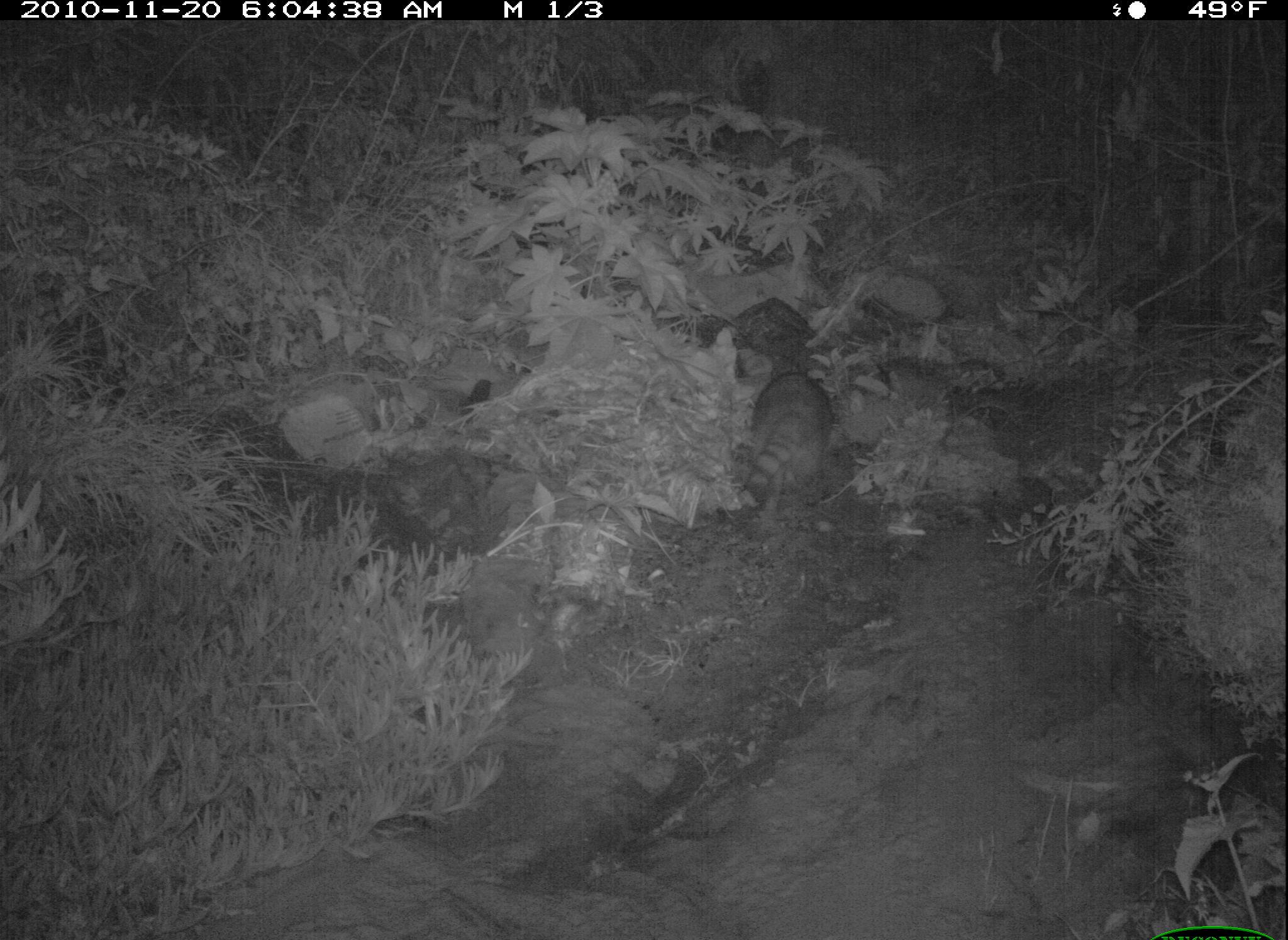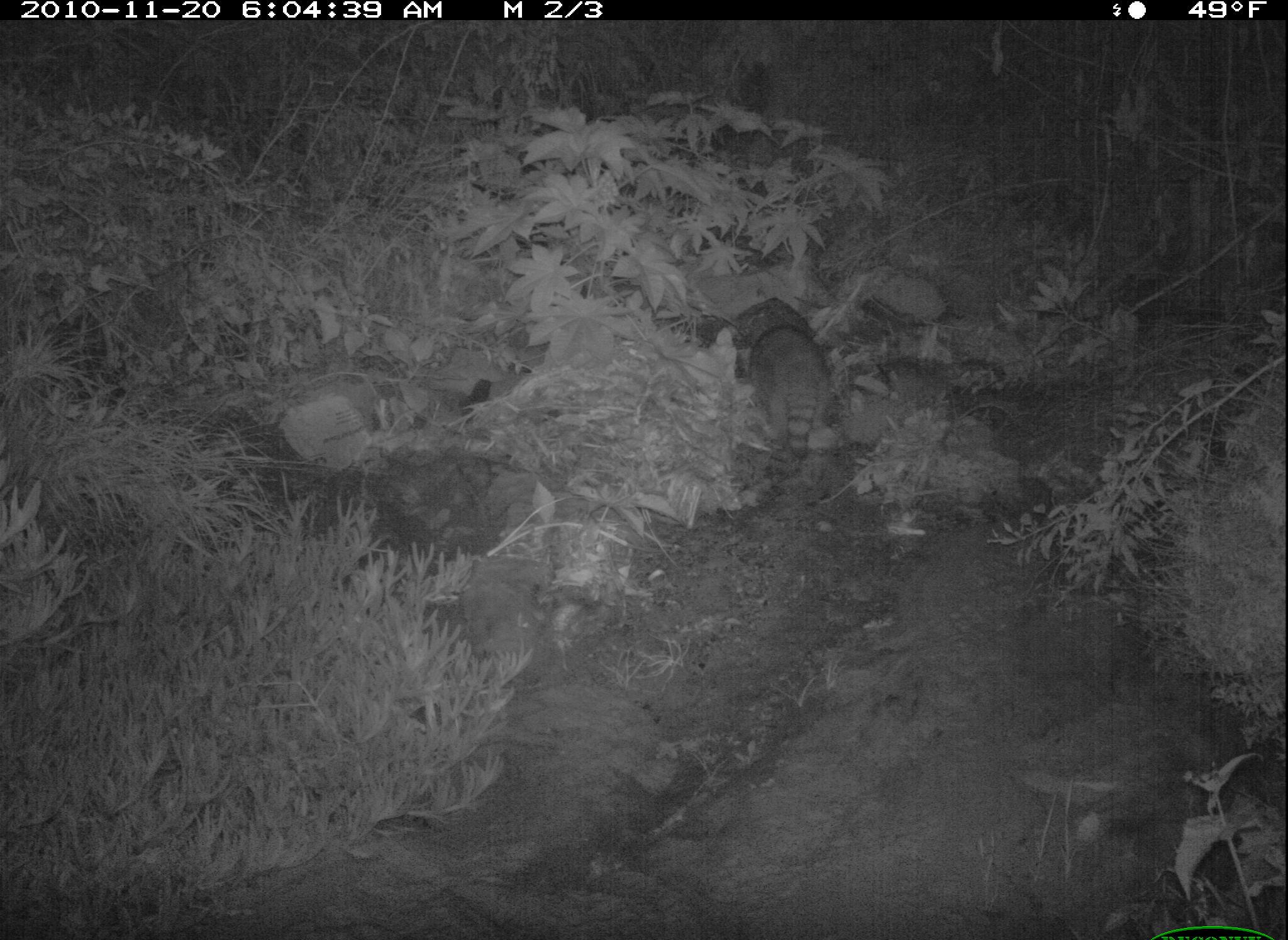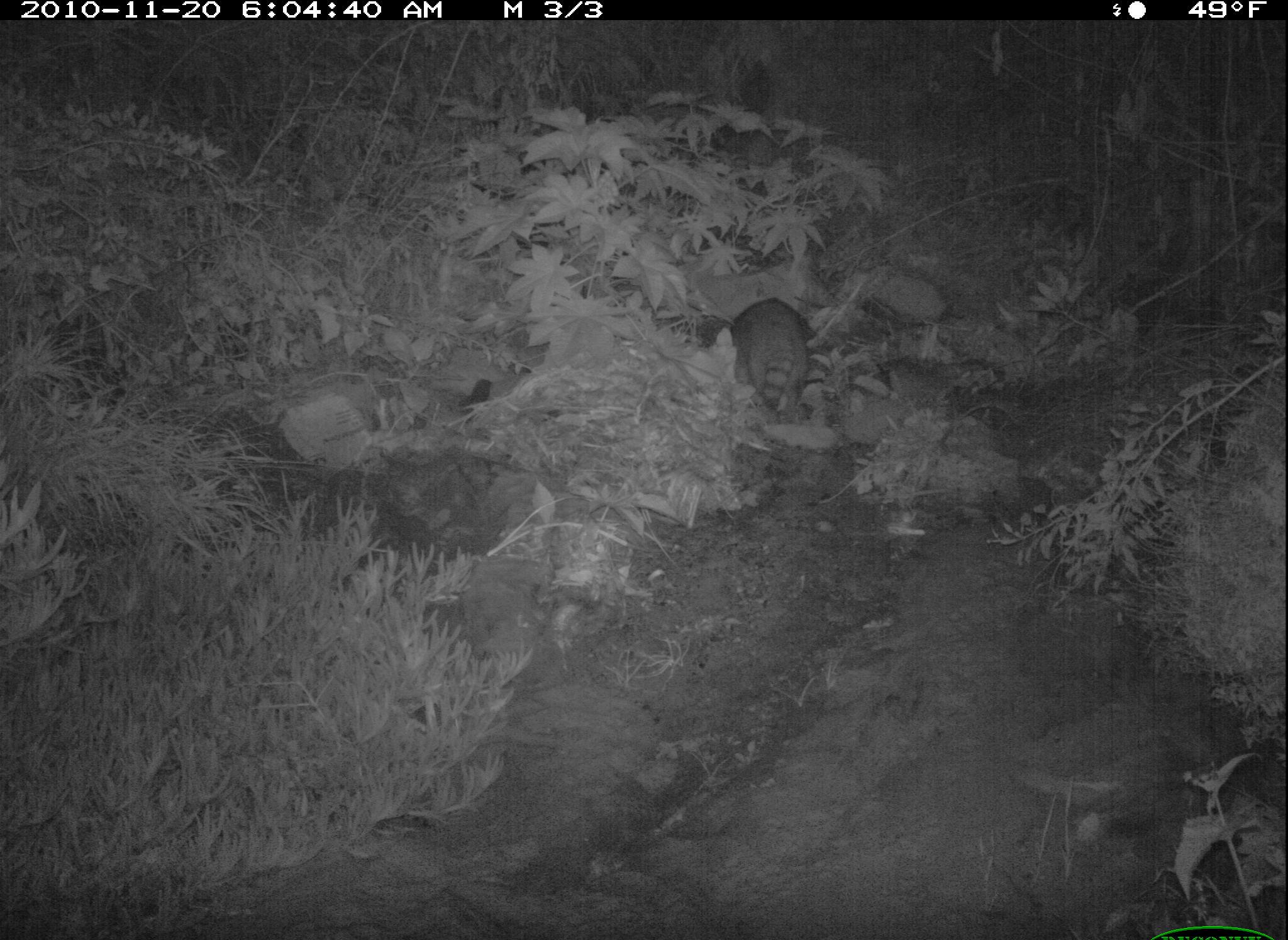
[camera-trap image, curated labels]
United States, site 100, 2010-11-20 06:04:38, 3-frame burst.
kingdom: Animalia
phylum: Chordata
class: Mammalia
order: Carnivora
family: Procyonidae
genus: Procyon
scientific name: Procyon lotor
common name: raccoon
Raccoon (Procyon lotor).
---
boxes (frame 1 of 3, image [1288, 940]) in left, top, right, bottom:
raccoon: 736, 362, 839, 522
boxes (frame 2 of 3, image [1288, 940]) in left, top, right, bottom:
raccoon: 737, 303, 838, 499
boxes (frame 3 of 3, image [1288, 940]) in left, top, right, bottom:
raccoon: 723, 290, 824, 425